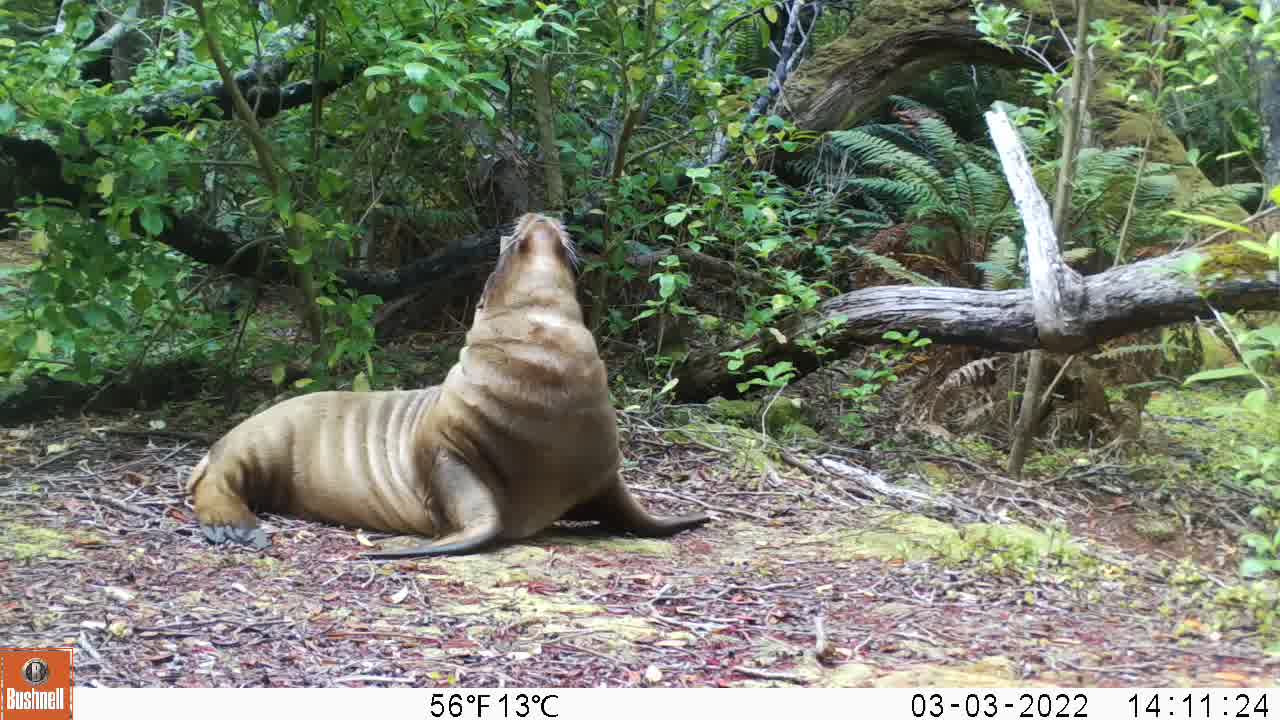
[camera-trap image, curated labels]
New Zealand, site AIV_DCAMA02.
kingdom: Animalia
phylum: Chordata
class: Mammalia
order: Carnivora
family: Otariidae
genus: Phocarctos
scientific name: Phocarctos hookeri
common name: new zealand sea lion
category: sealion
Sealion (new zealand sea lion) (Phocarctos hookeri).